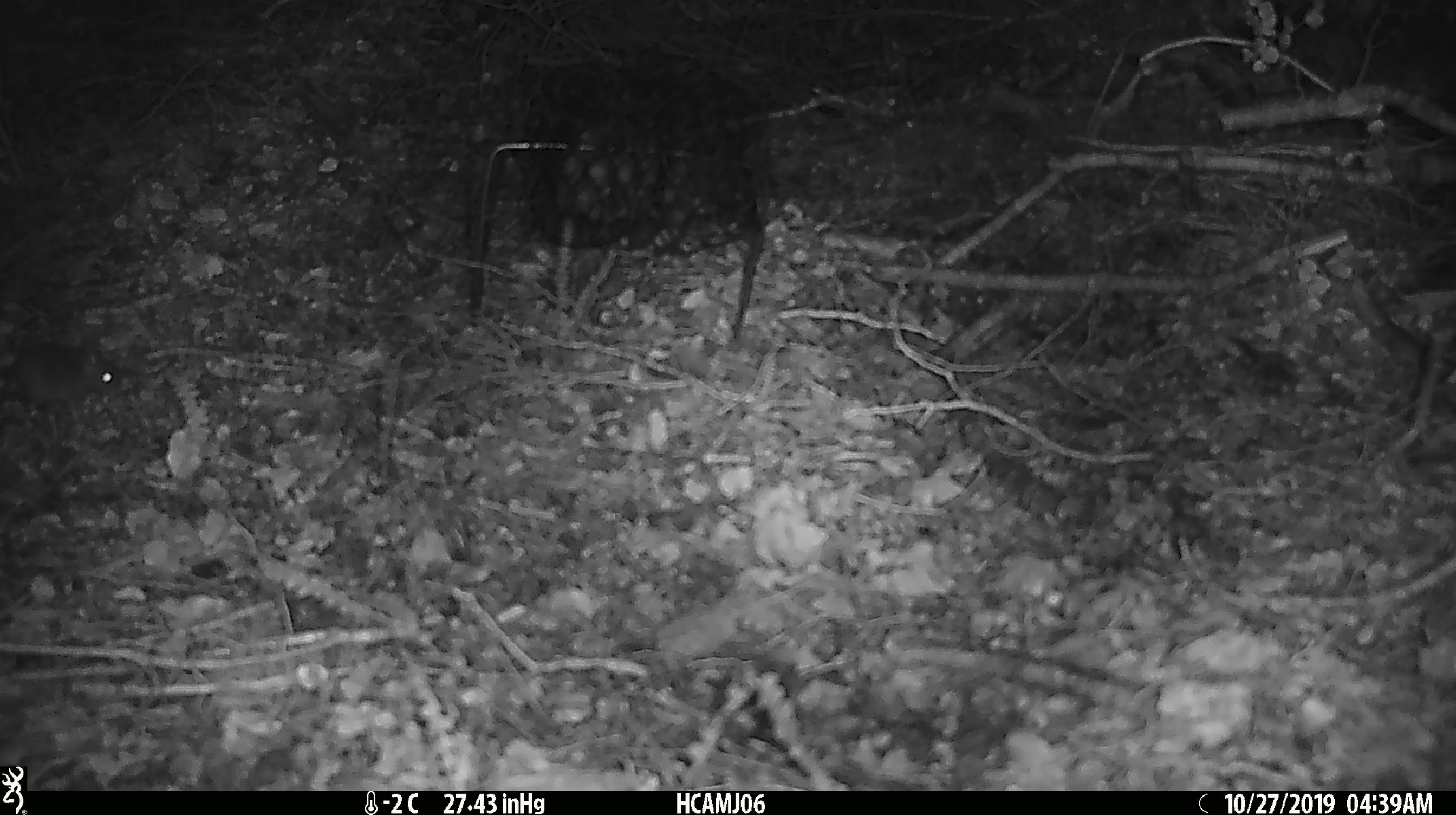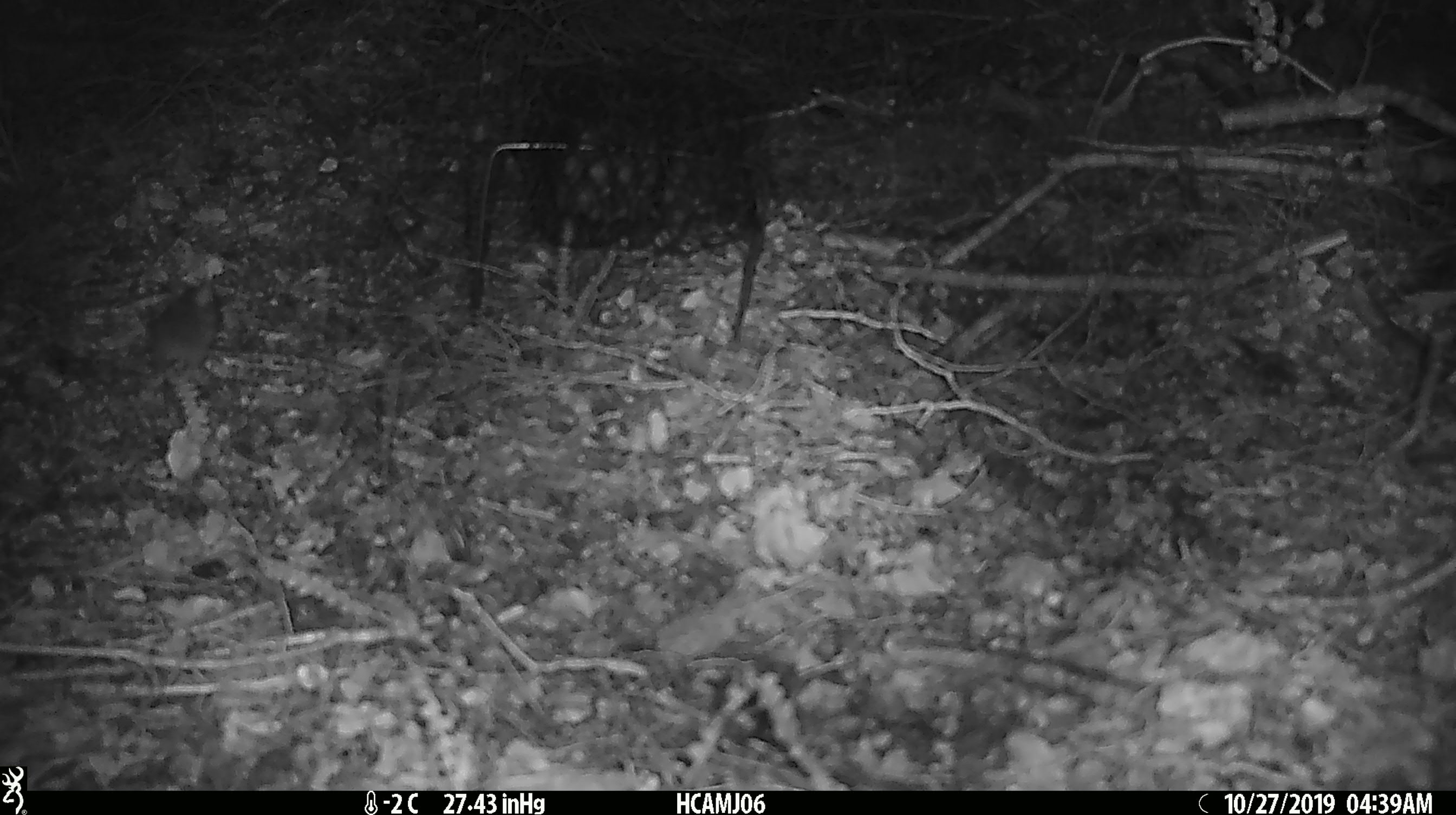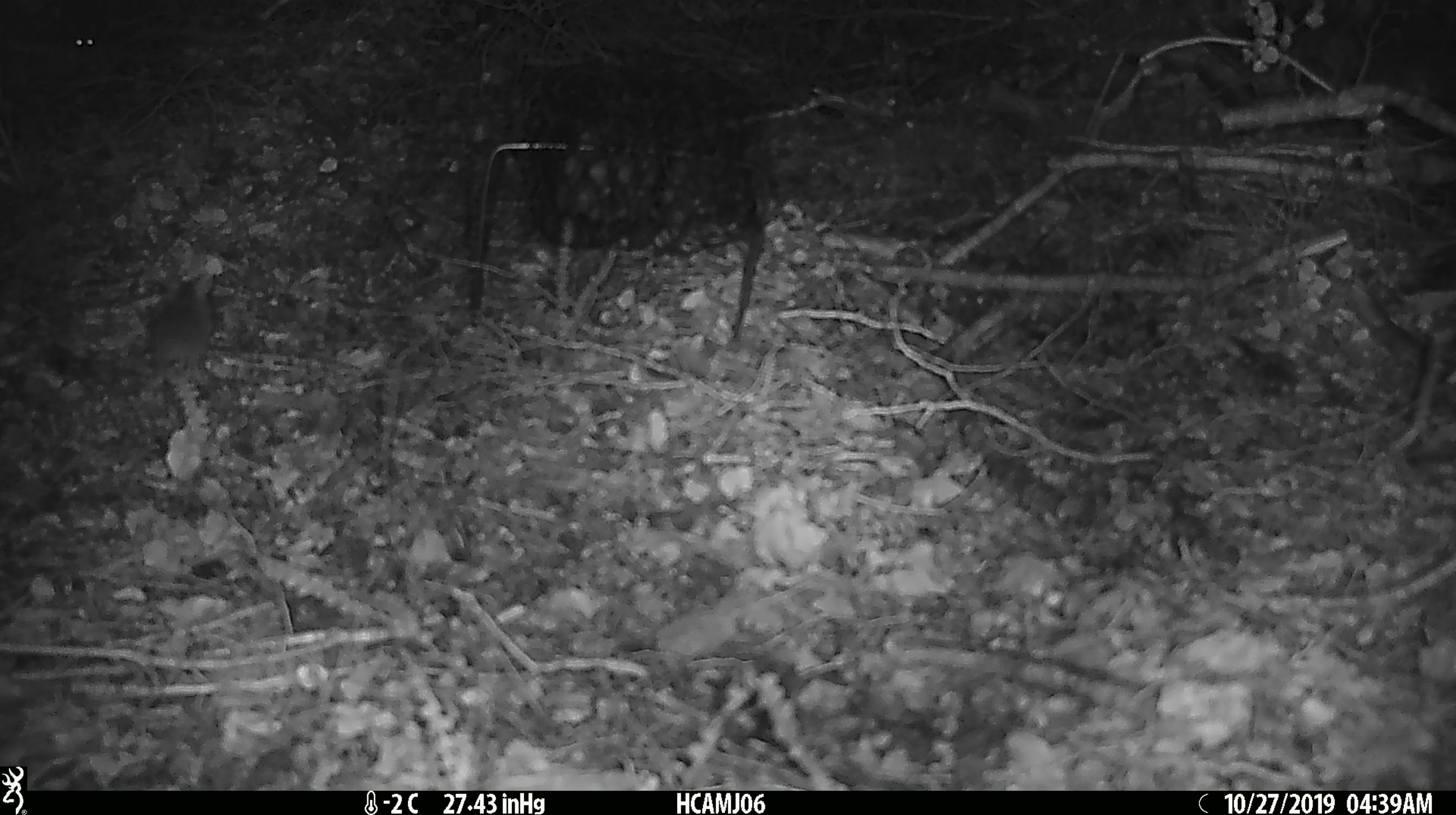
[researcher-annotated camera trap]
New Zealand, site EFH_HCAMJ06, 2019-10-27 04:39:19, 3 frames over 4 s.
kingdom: Animalia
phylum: Chordata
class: Mammalia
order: Rodentia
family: Muridae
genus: Mus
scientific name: Mus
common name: mouse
Mouse (Mus).